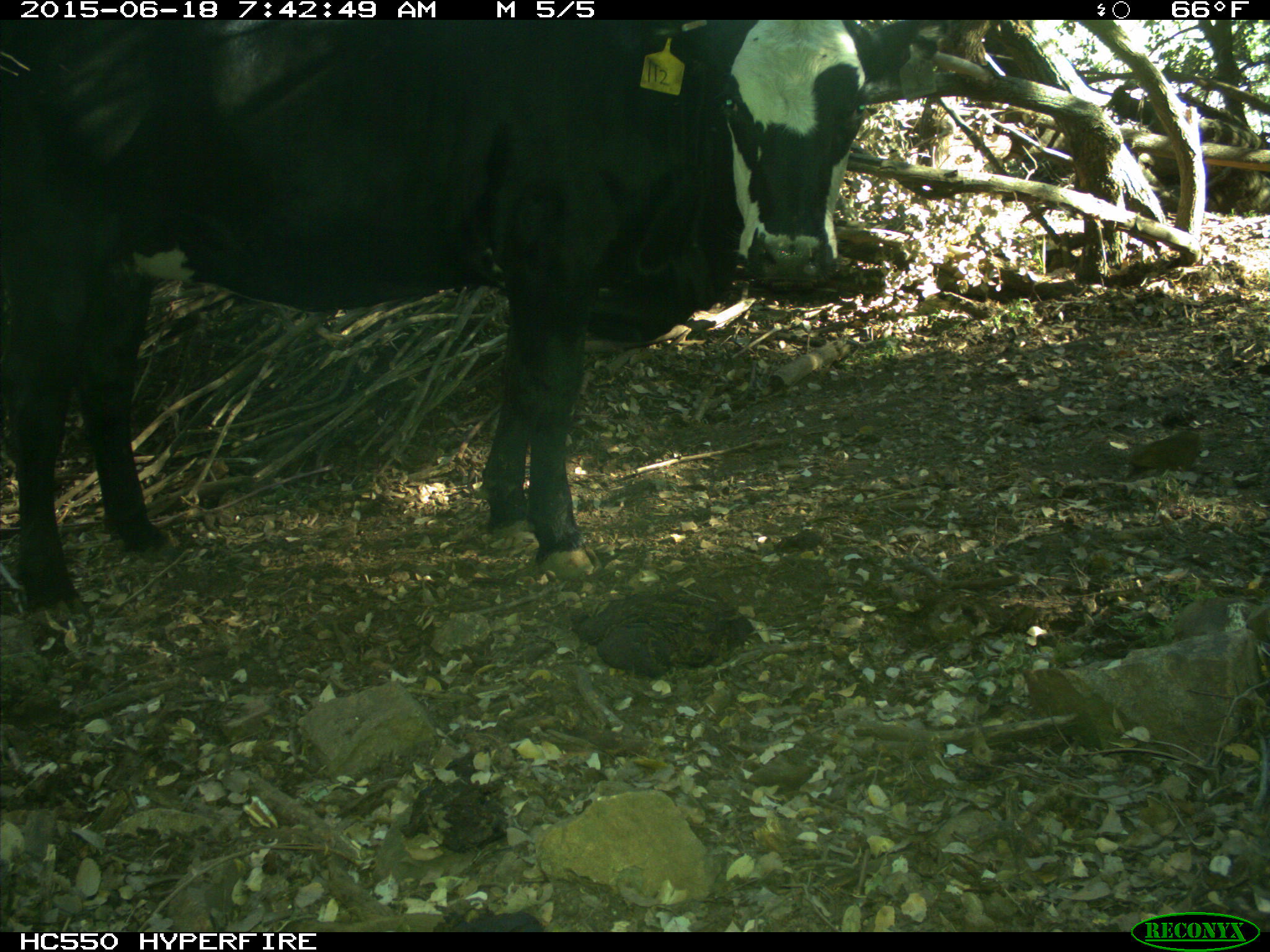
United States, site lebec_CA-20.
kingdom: Animalia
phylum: Chordata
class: Mammalia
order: Artiodactyla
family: Bovidae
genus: Bos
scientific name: Bos taurus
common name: domestic cow